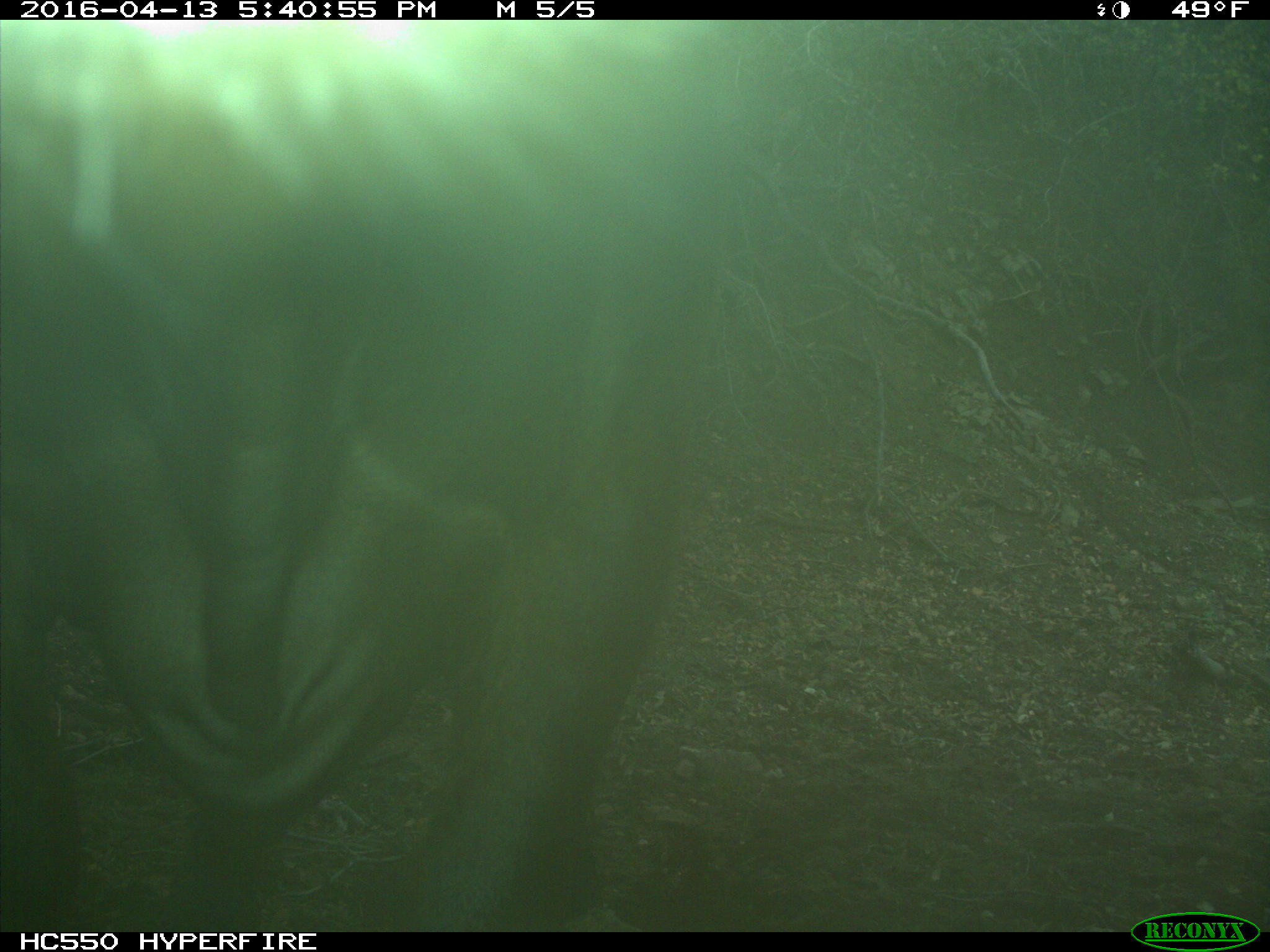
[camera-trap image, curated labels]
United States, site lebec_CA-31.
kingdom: Animalia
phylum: Chordata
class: Mammalia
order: Artiodactyla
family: Bovidae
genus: Bos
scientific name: Bos taurus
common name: domestic cow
Bos taurus (domestic cow).